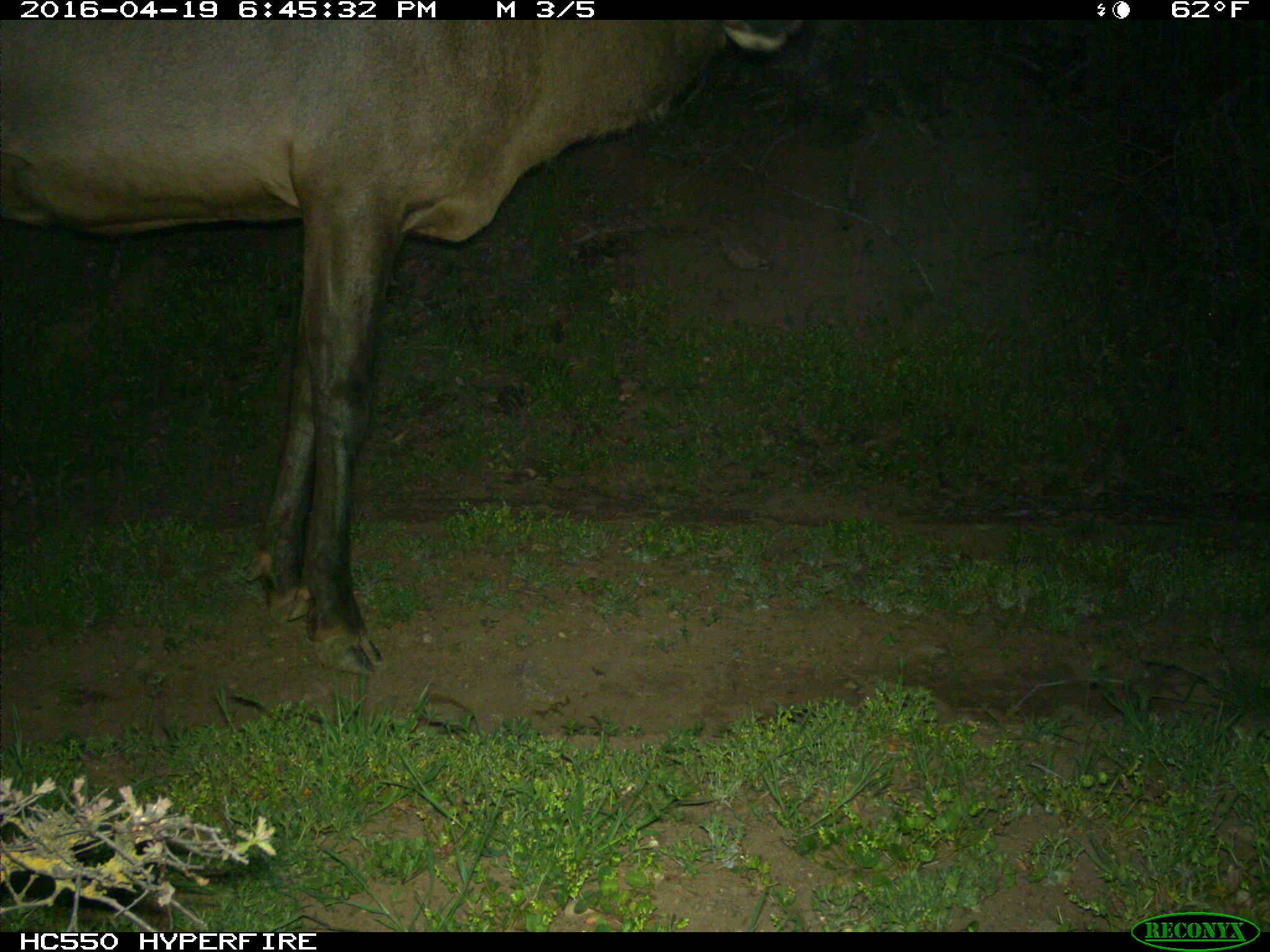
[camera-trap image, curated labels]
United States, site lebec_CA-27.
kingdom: Animalia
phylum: Chordata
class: Mammalia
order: Artiodactyla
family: Cervidae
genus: Cervus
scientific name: Cervus canadensis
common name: elk